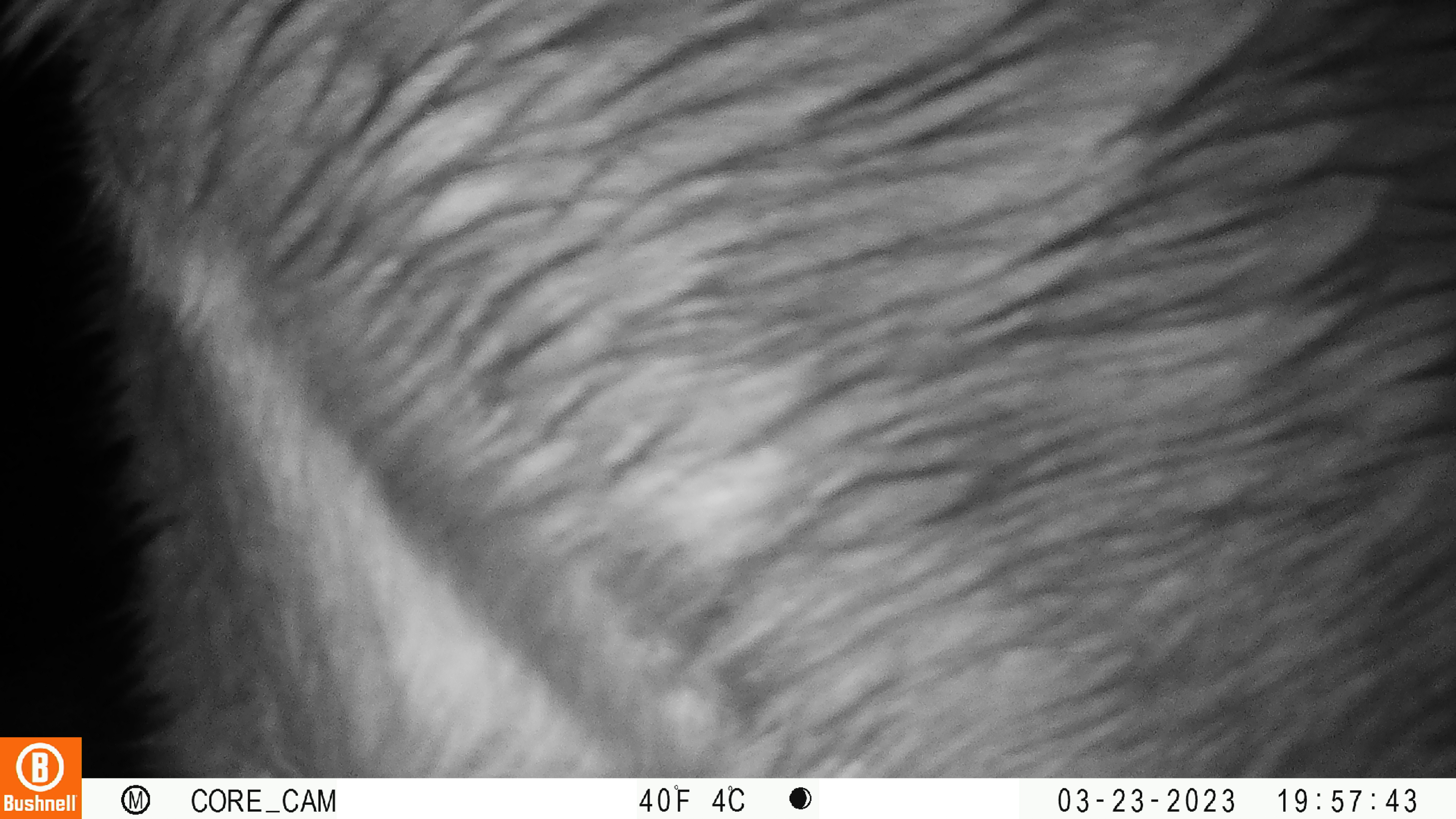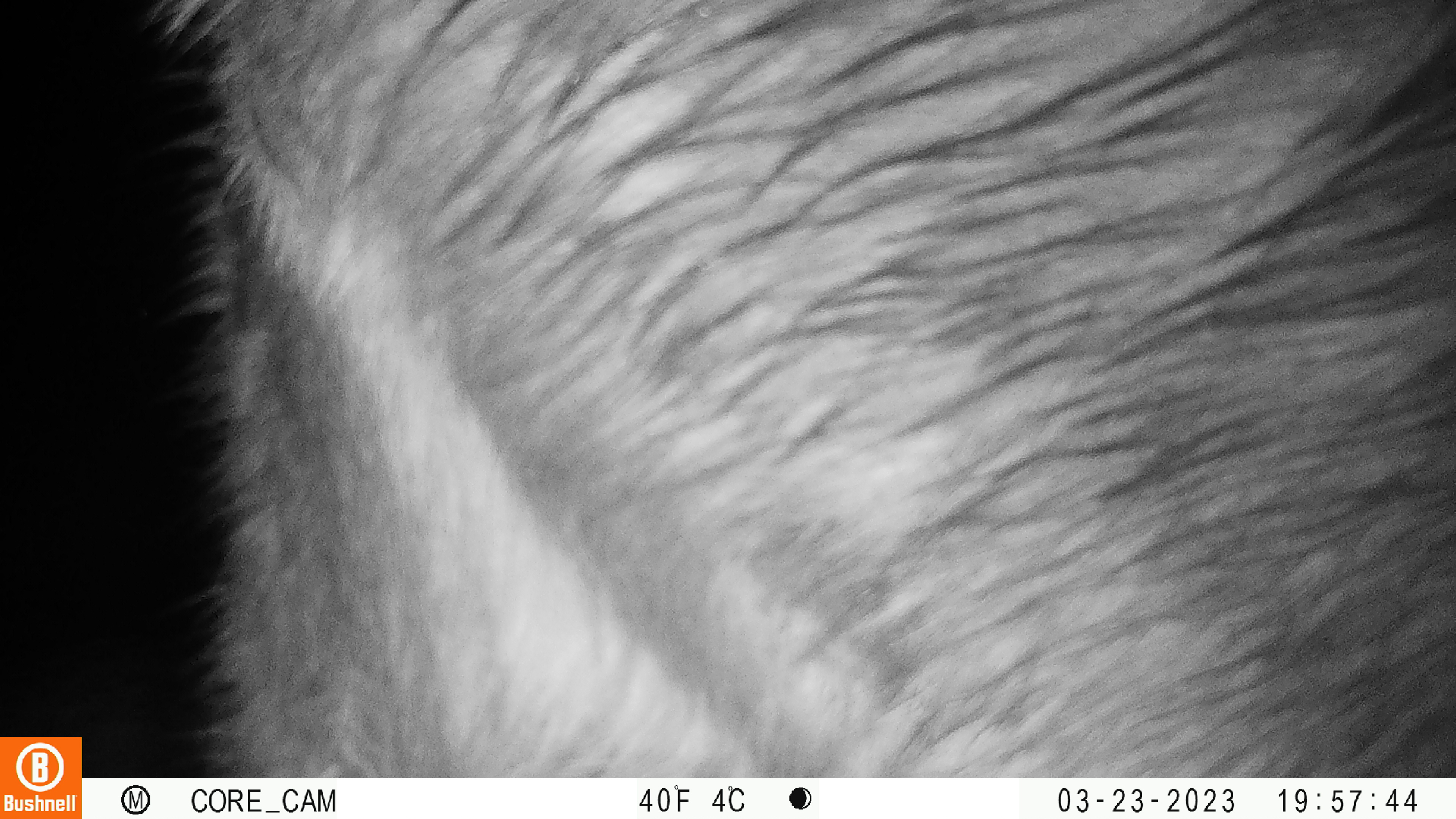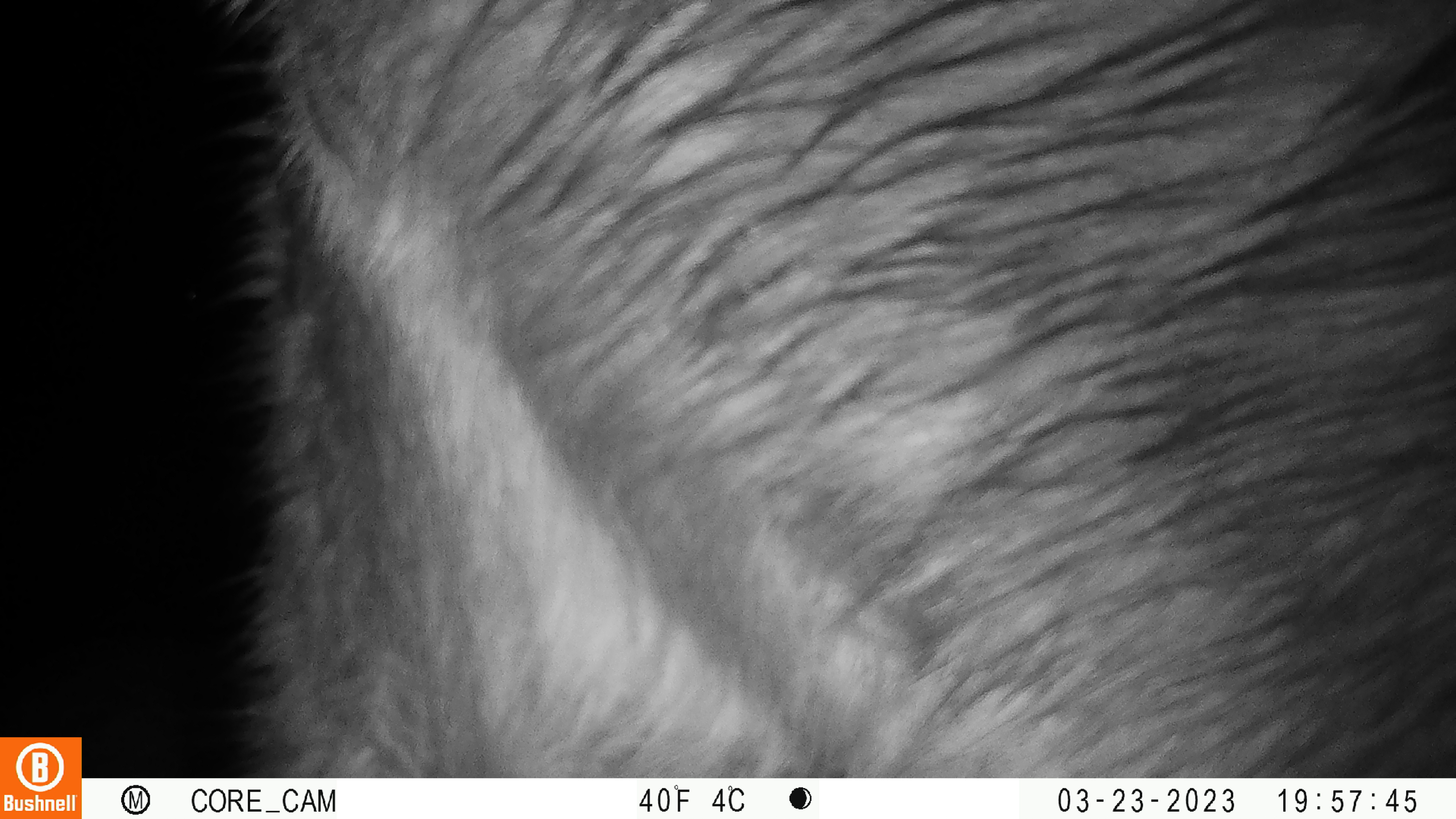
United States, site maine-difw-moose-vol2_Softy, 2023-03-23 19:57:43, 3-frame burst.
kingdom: Animalia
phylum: Chordata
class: Mammalia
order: Artiodactyla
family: Cervidae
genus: Alces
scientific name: Alces alces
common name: moose